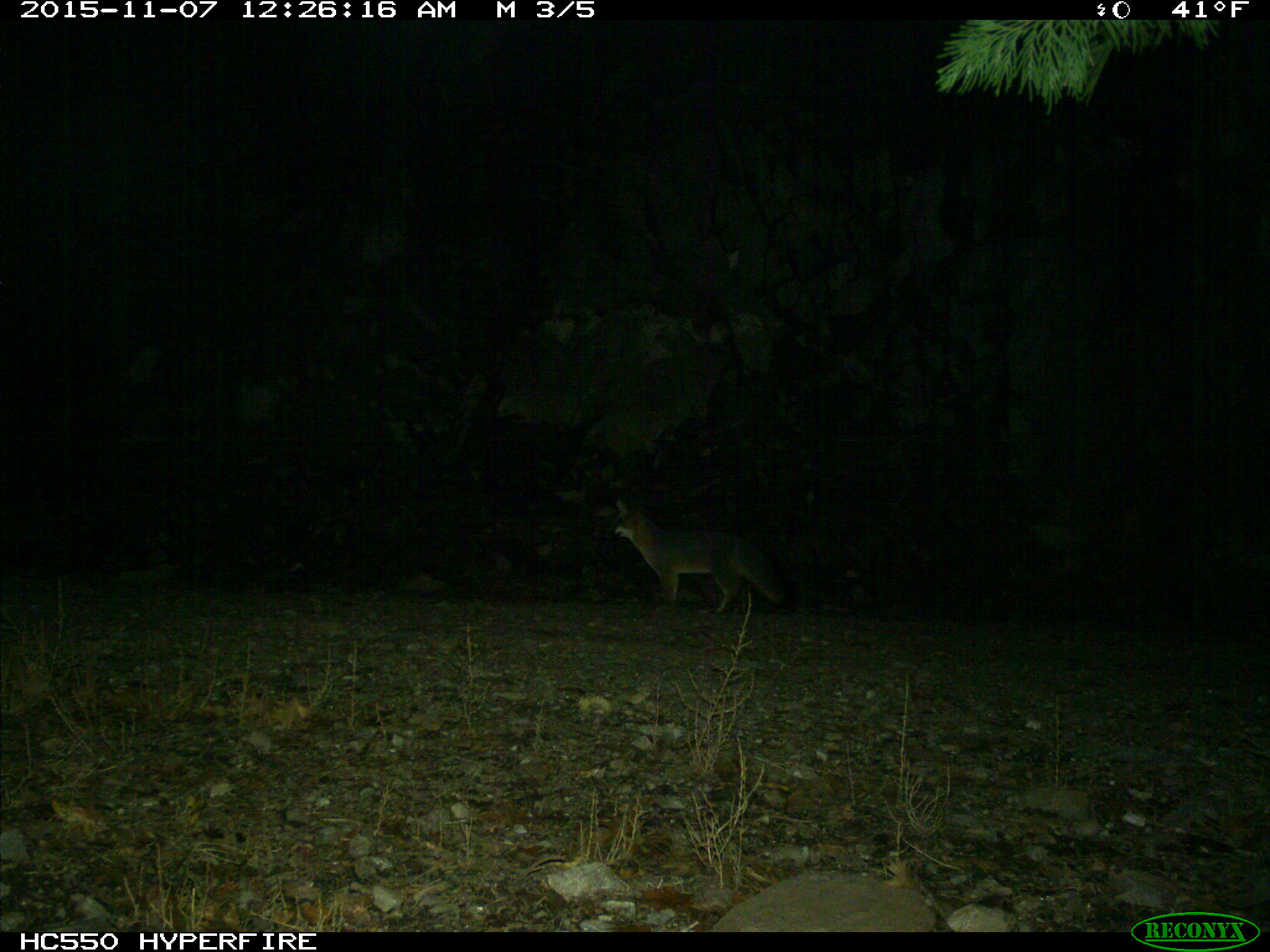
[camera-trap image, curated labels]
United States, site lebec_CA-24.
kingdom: Animalia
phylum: Chordata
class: Mammalia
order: Carnivora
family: Canidae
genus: Urocyon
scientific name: Urocyon cinereoargenteus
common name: gray fox